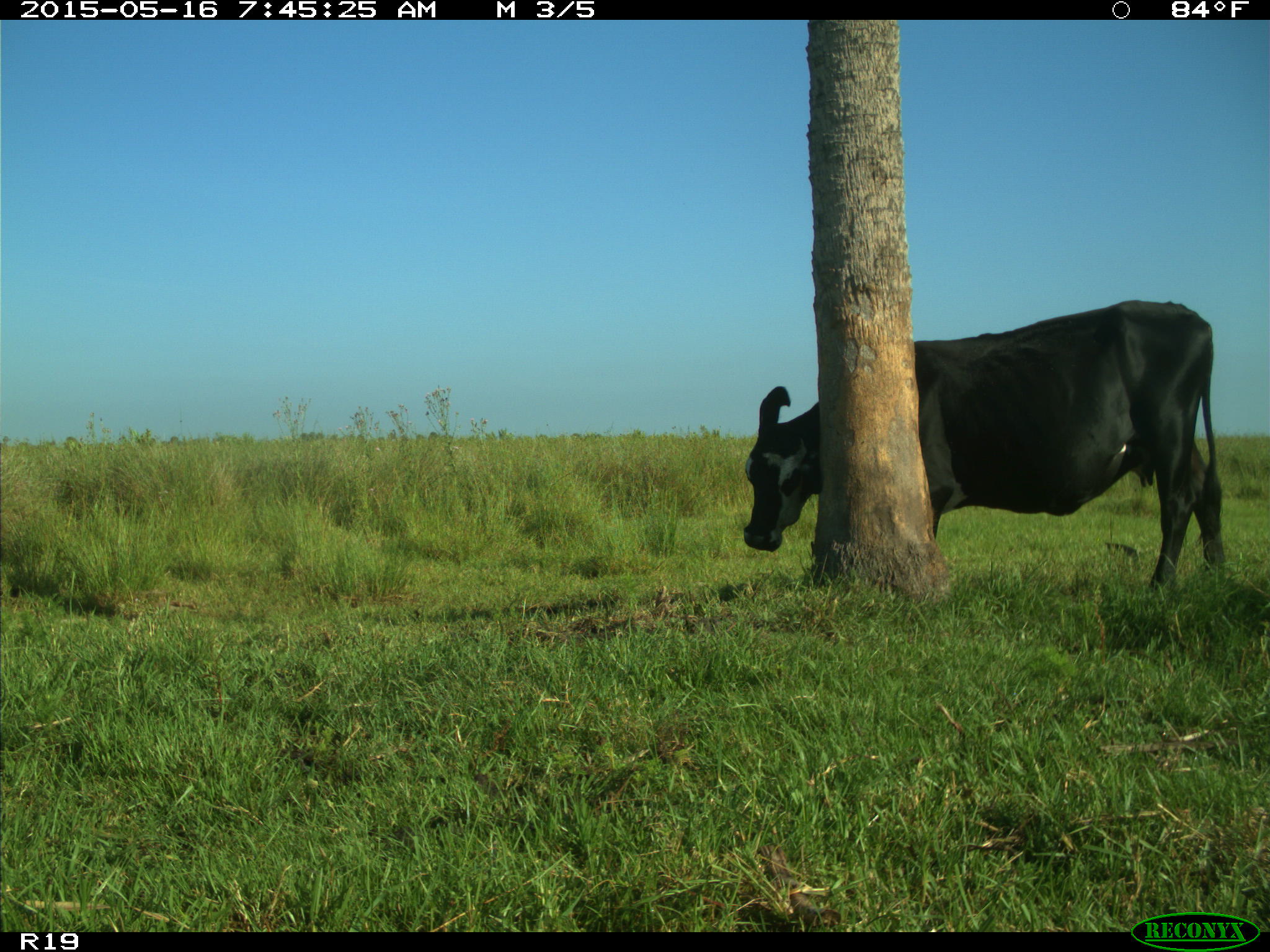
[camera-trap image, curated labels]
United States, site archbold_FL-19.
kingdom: Animalia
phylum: Chordata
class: Mammalia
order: Artiodactyla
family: Bovidae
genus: Bos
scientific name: Bos taurus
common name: domestic cow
Bos taurus (domestic cow).